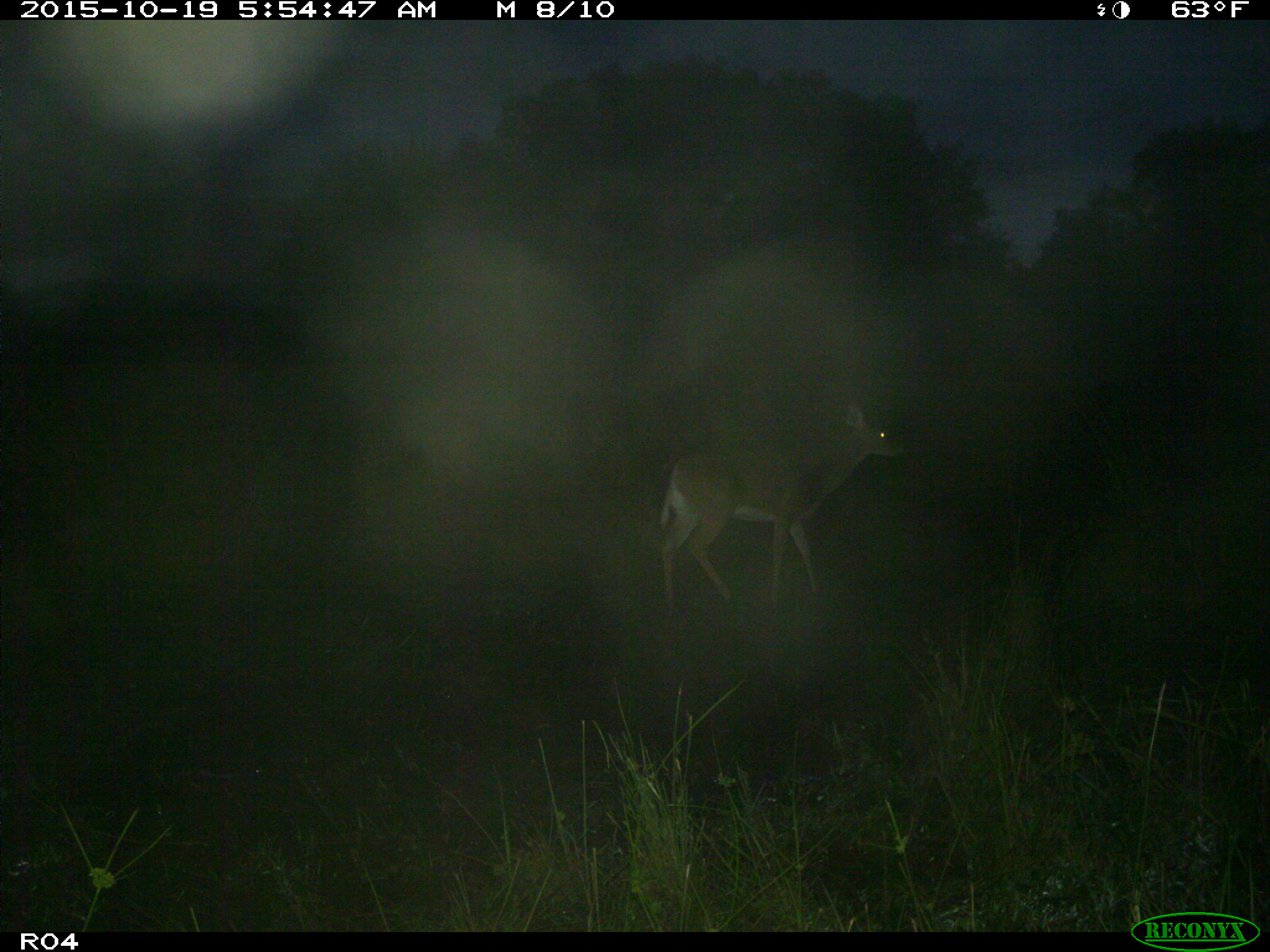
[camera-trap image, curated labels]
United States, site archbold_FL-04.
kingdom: Animalia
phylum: Chordata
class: Mammalia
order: Artiodactyla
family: Cervidae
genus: Odocoileus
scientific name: Odocoileus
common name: deer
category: unidentified deer